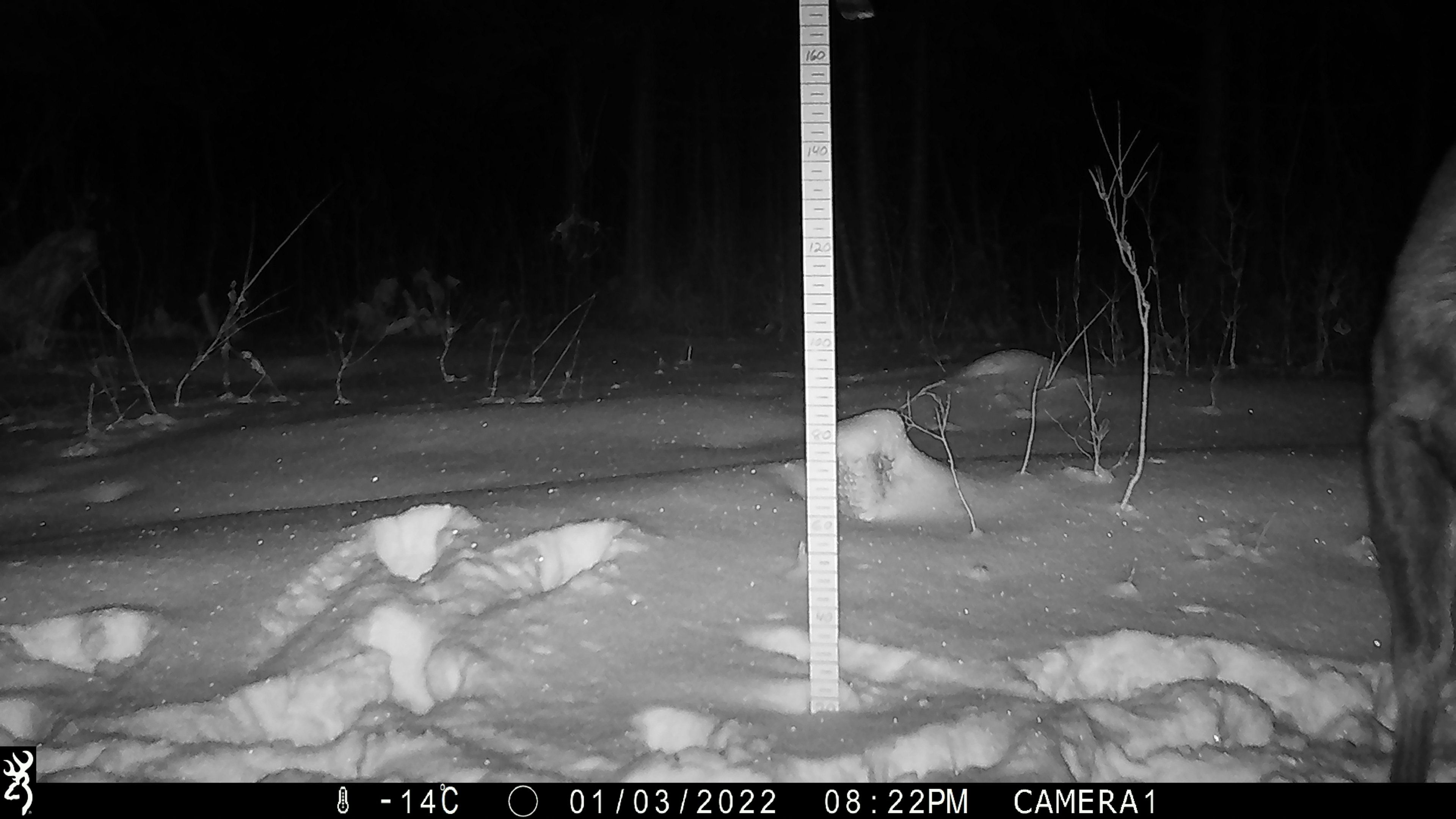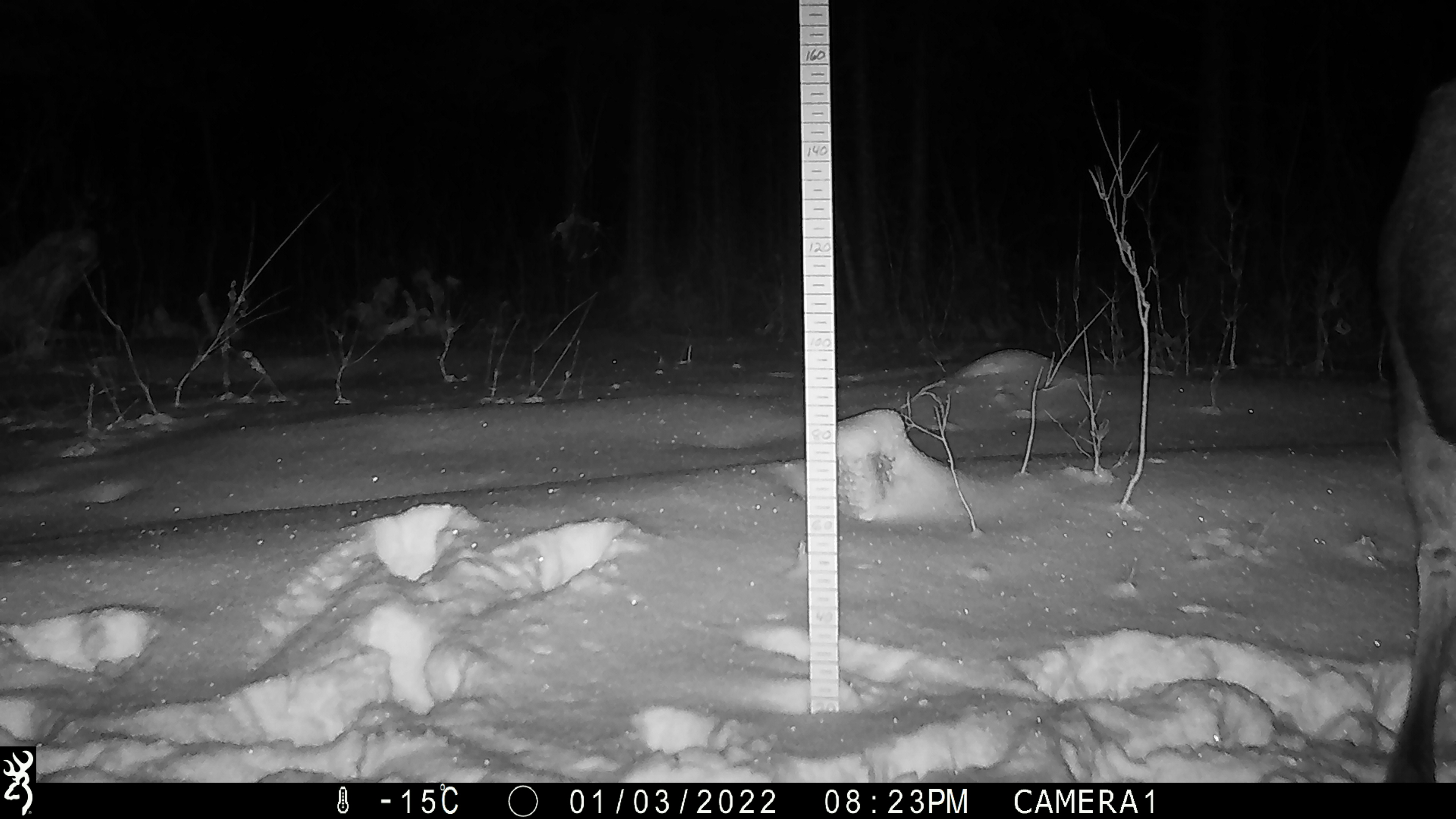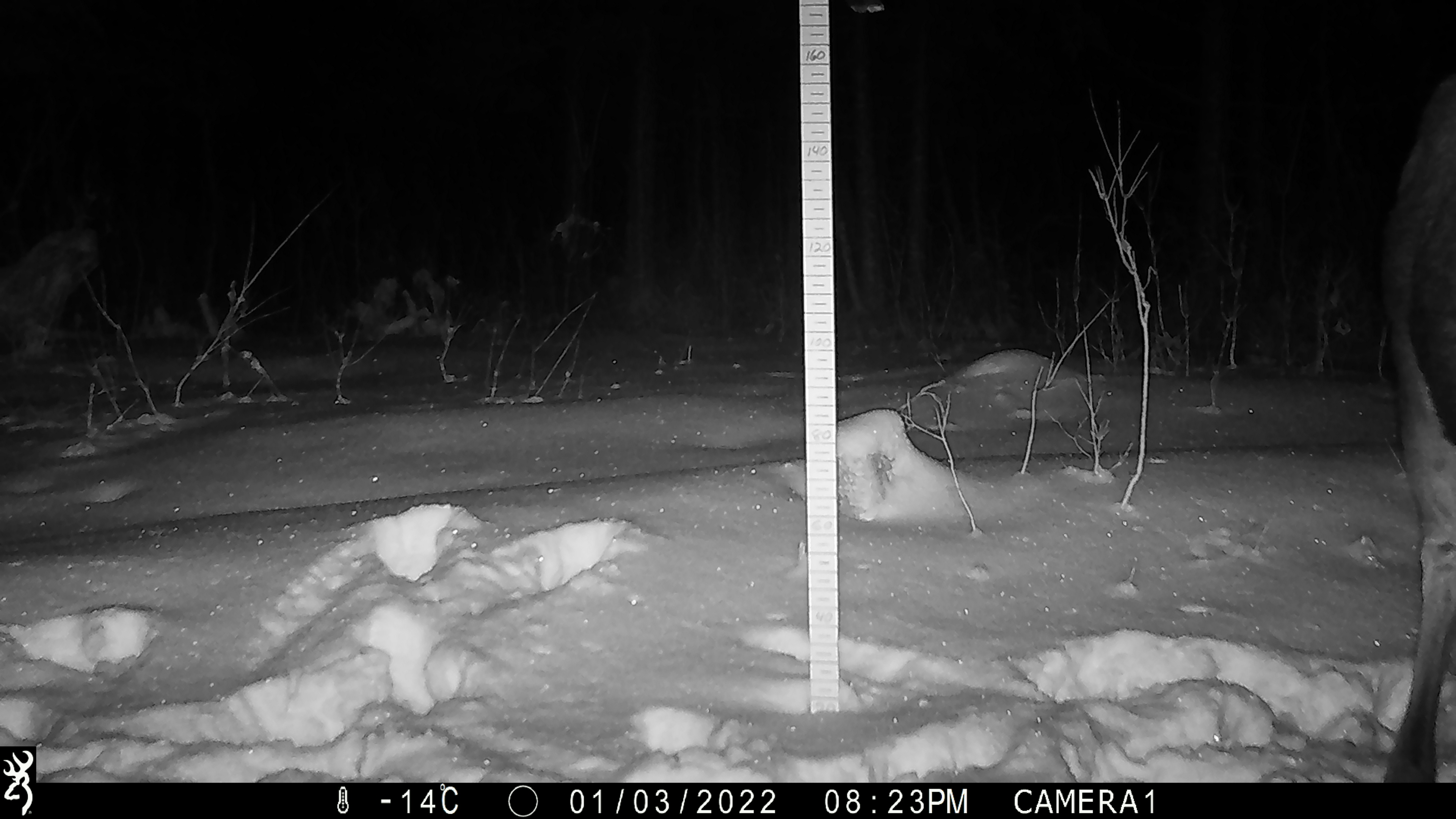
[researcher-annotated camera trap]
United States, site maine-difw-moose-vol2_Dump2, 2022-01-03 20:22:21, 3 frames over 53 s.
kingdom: Animalia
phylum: Chordata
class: Mammalia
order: Artiodactyla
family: Cervidae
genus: Alces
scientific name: Alces alces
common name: moose